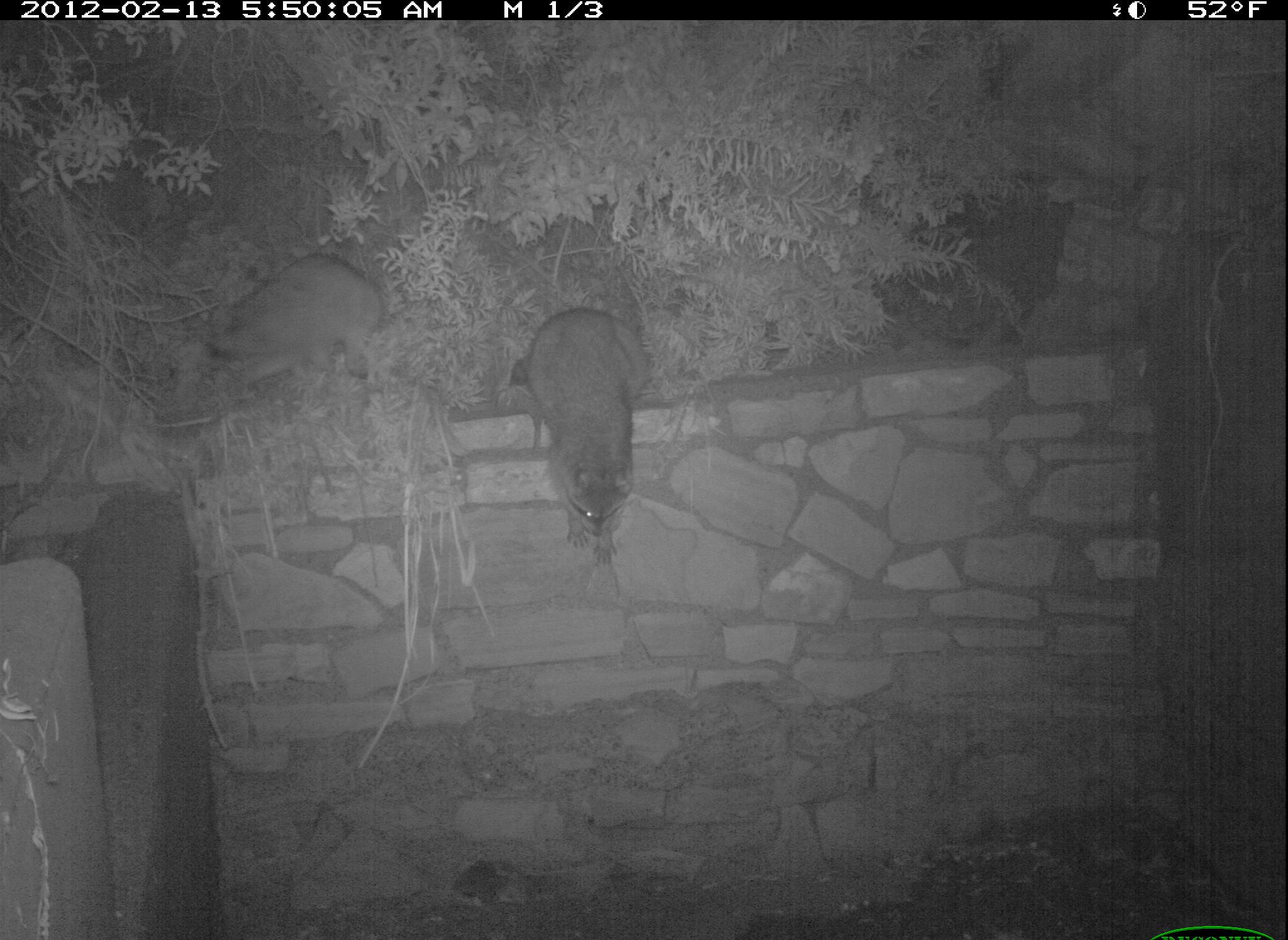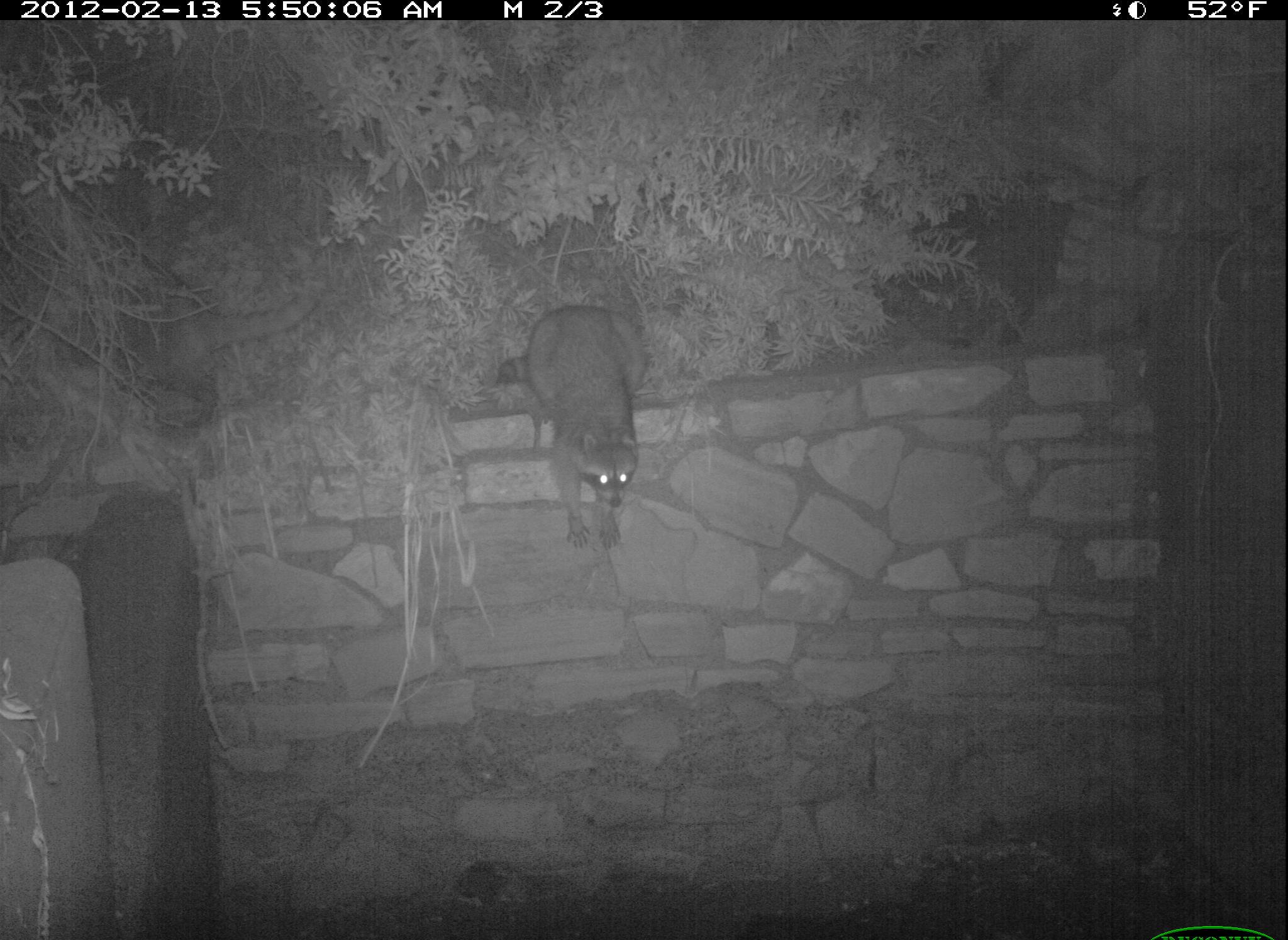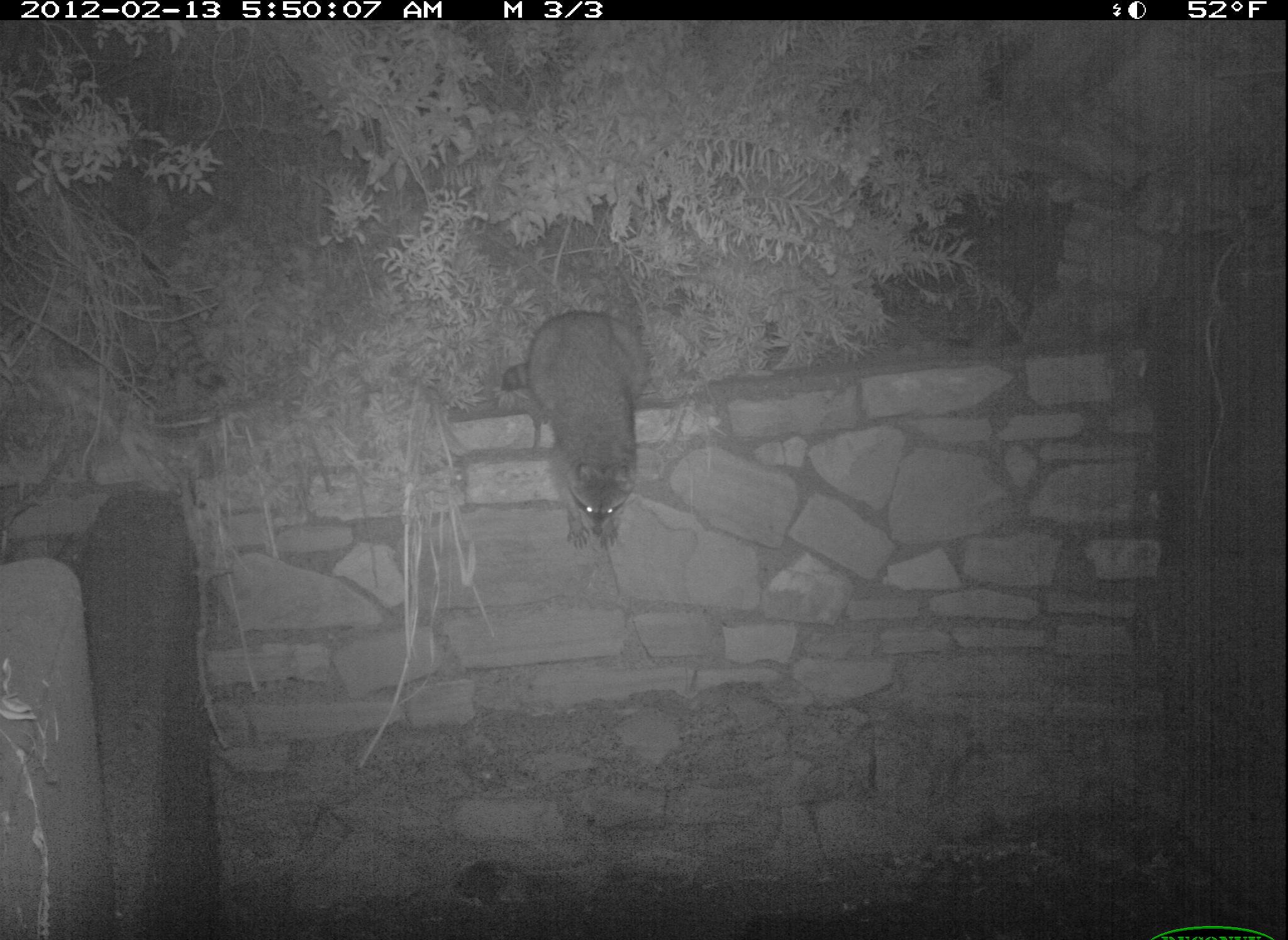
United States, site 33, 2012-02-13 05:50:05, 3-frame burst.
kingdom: Animalia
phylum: Chordata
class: Mammalia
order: Carnivora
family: Procyonidae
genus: Procyon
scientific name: Procyon lotor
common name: raccoon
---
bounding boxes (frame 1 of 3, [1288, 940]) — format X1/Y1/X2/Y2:
raccoon: 494/297/670/571; 196/229/412/403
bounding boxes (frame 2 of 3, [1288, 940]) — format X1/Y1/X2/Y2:
raccoon: 478/285/667/562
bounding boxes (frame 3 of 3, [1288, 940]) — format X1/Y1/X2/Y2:
raccoon: 477/304/675/554